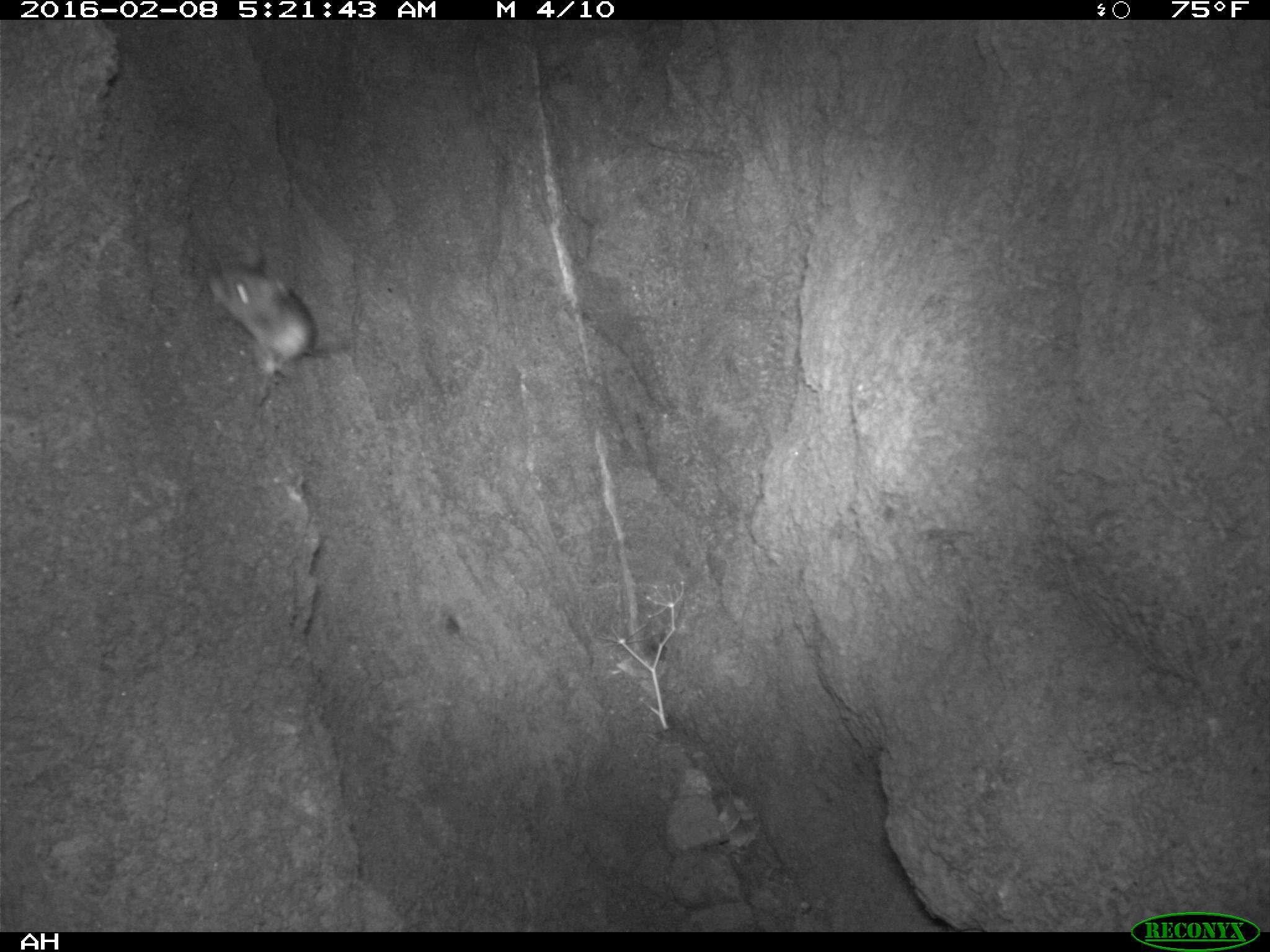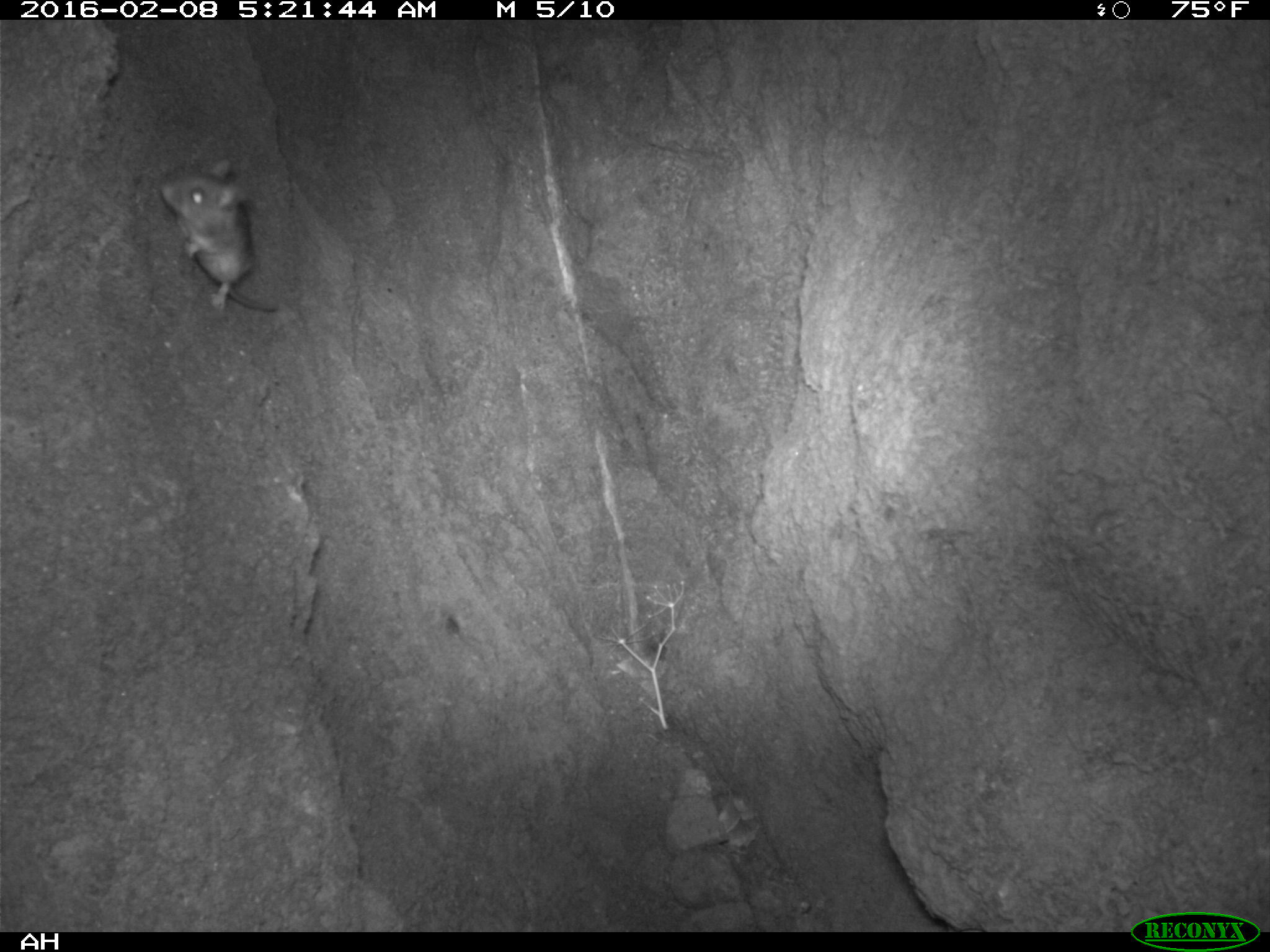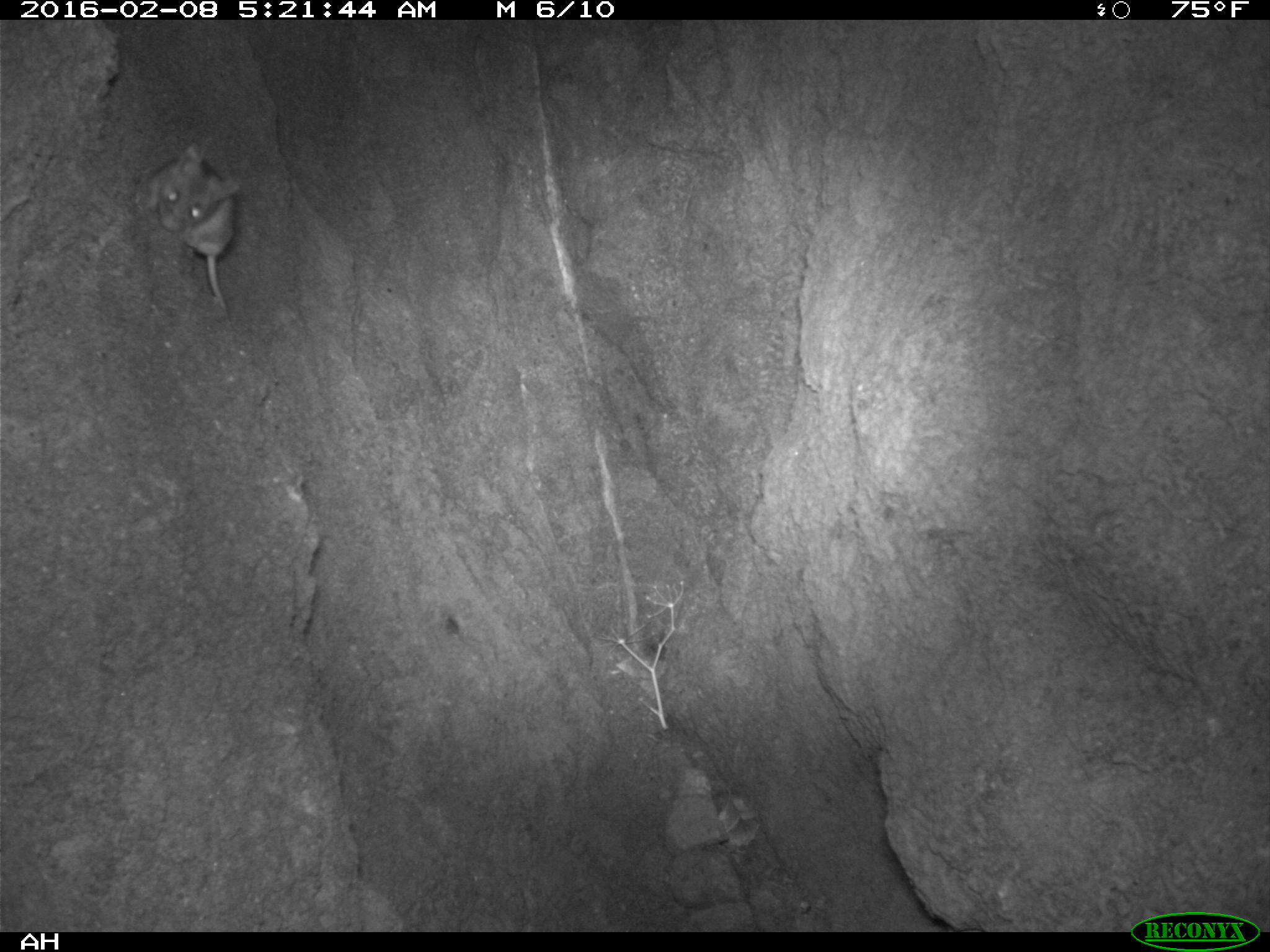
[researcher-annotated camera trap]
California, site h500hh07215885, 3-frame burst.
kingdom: Animalia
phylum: Chordata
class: Mammalia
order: Rodentia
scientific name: Rodentia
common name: rodent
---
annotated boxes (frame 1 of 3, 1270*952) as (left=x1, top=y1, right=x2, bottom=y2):
rodent: (left=197, top=231, right=356, bottom=408)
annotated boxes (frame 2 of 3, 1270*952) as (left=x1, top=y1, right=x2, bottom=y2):
rodent: (left=158, top=159, right=278, bottom=314)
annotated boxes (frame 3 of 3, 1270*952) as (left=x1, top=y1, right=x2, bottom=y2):
rodent: (left=142, top=143, right=244, bottom=327)